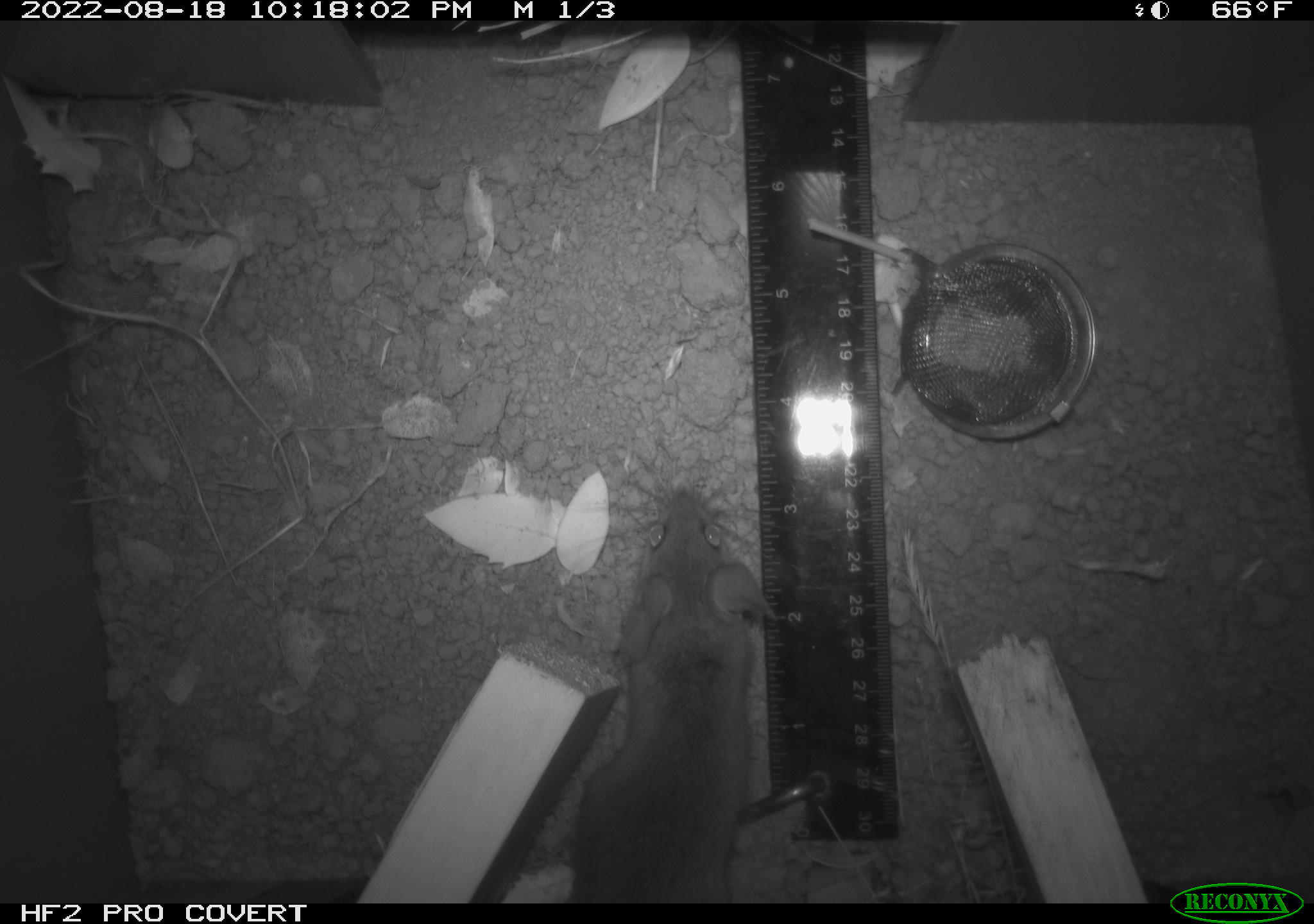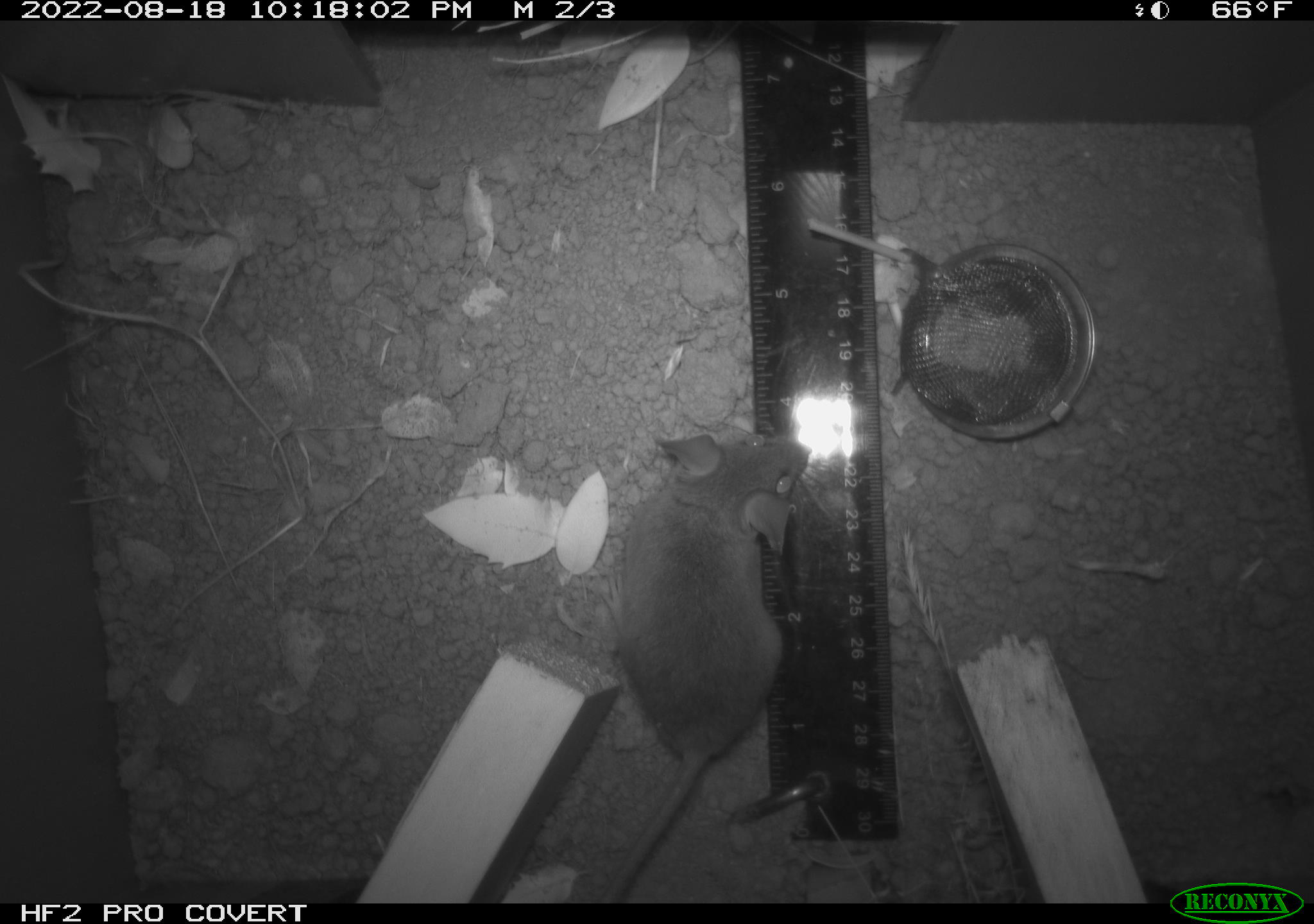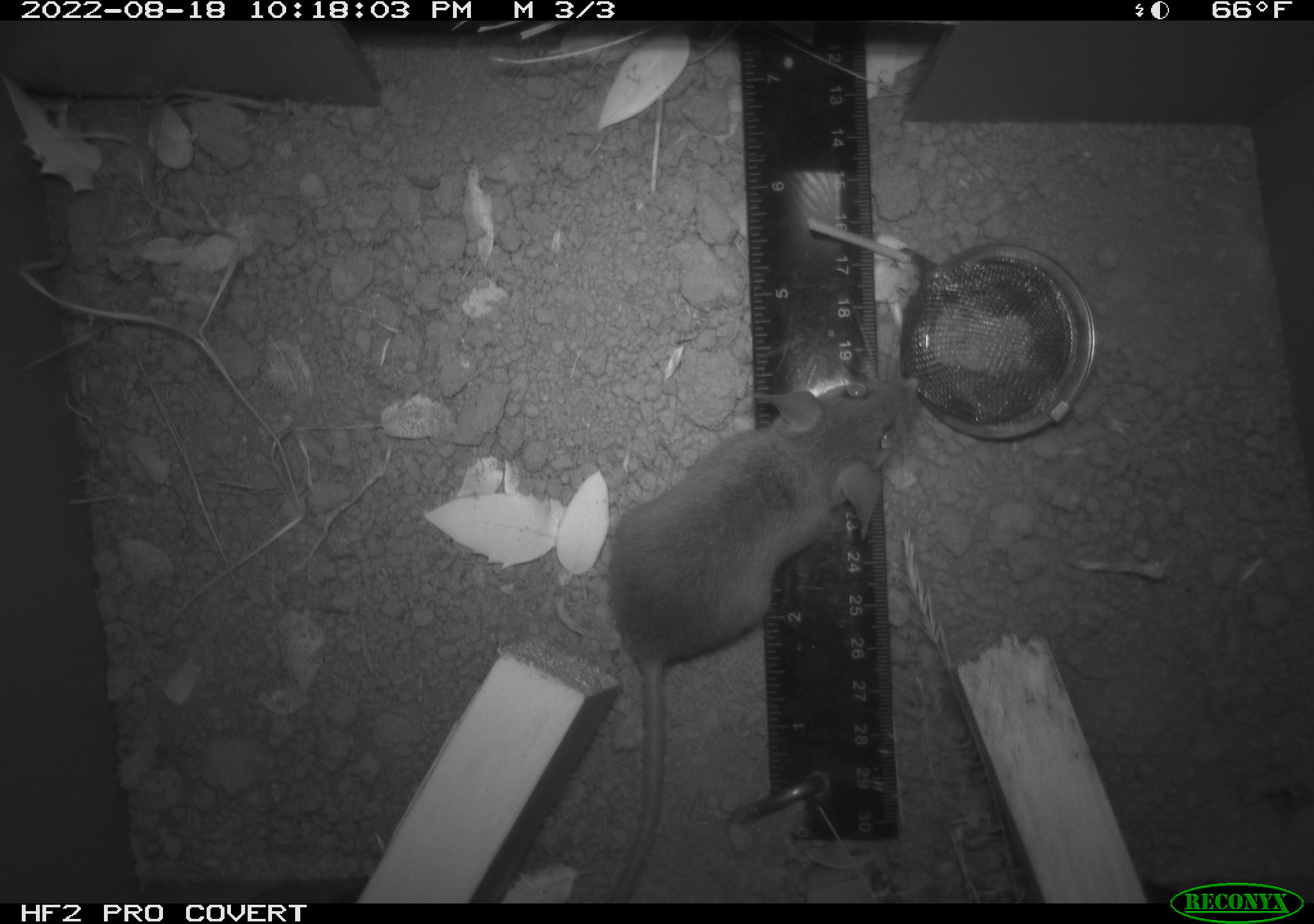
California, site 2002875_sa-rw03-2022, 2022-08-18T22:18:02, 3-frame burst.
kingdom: Animalia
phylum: Chordata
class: Mammalia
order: Rodentia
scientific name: Rodentia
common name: mouse species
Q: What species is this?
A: Mouse species (Rodentia).